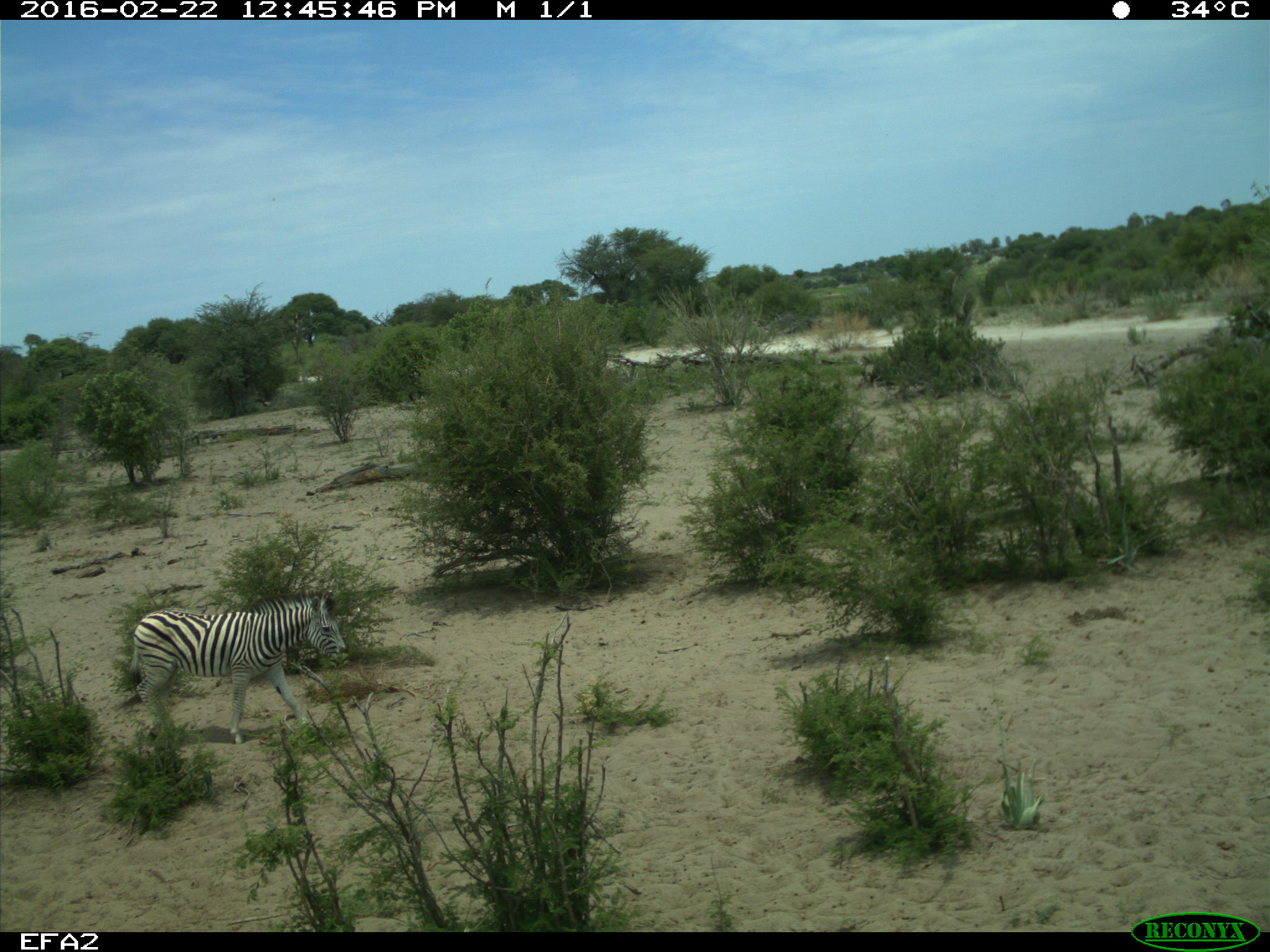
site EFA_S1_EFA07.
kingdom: Animalia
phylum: Chordata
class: Mammalia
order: Perissodactyla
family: Equidae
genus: Equus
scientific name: Equus quagga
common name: plains zebra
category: zebraplains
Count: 1.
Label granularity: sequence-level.